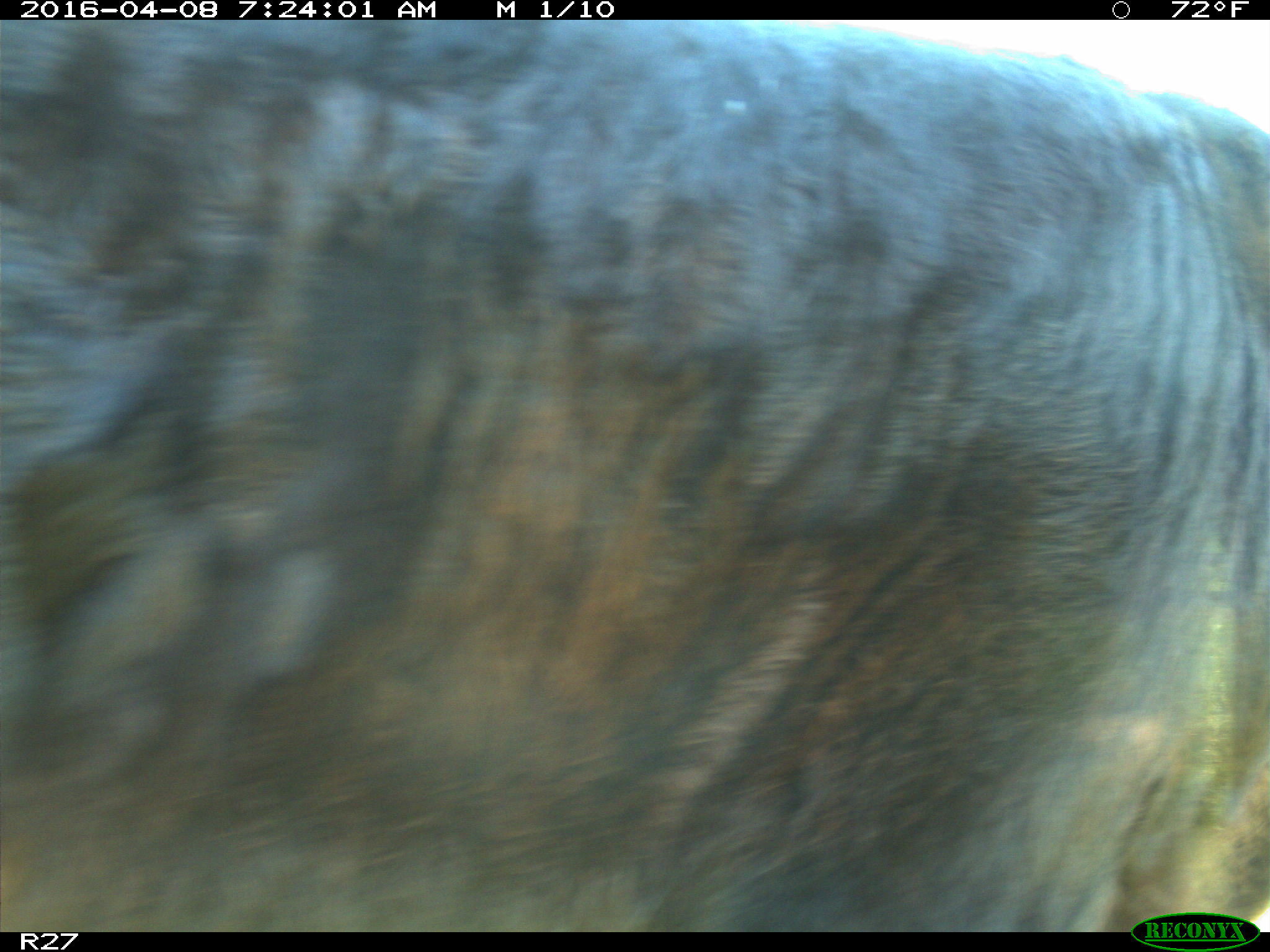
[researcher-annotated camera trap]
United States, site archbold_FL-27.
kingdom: Animalia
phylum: Chordata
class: Mammalia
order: Artiodactyla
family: Bovidae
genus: Bos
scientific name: Bos taurus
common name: domestic cow